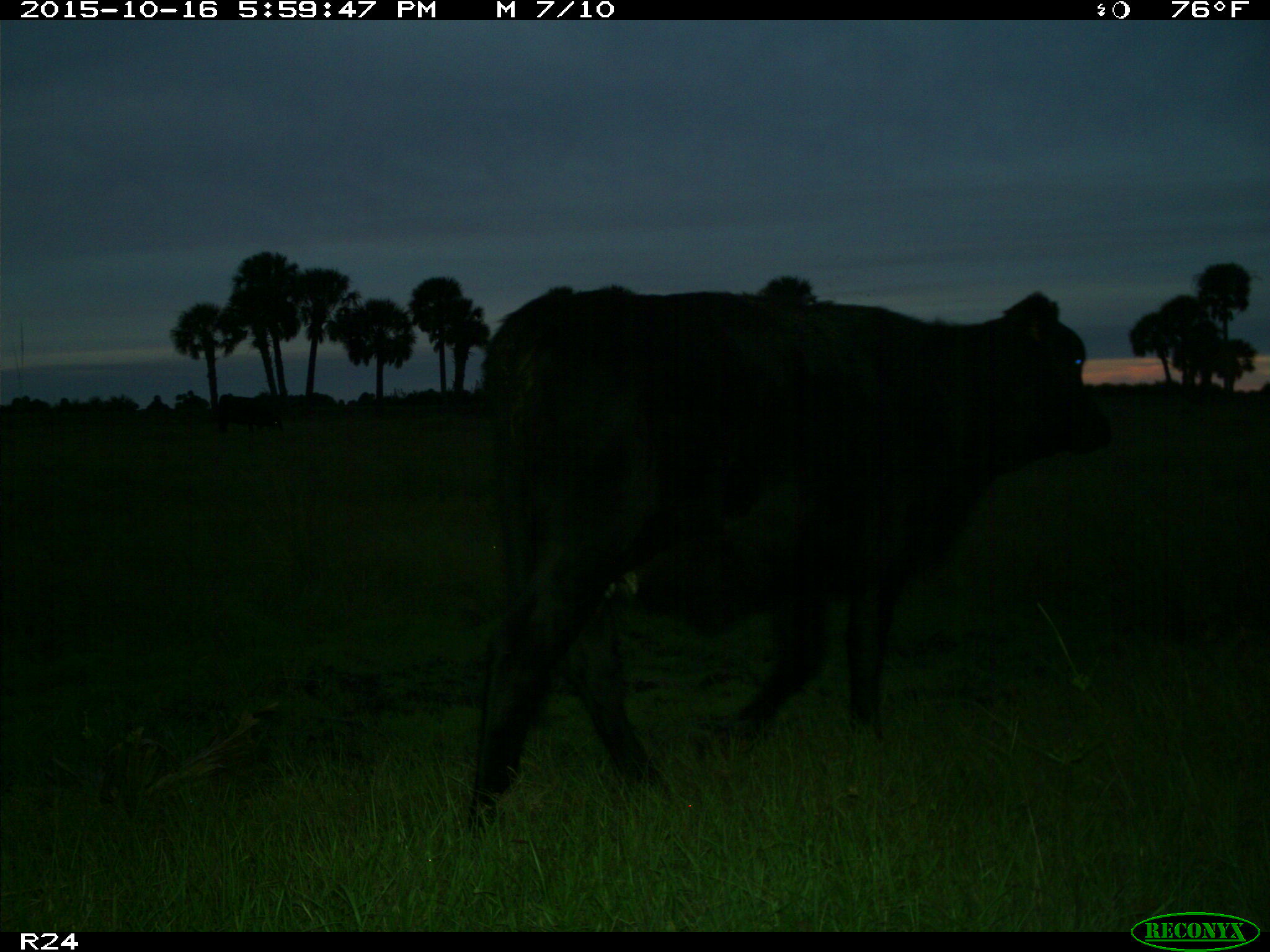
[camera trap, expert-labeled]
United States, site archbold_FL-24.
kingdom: Animalia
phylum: Chordata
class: Mammalia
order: Artiodactyla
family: Bovidae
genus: Bos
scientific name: Bos taurus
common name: domestic cow